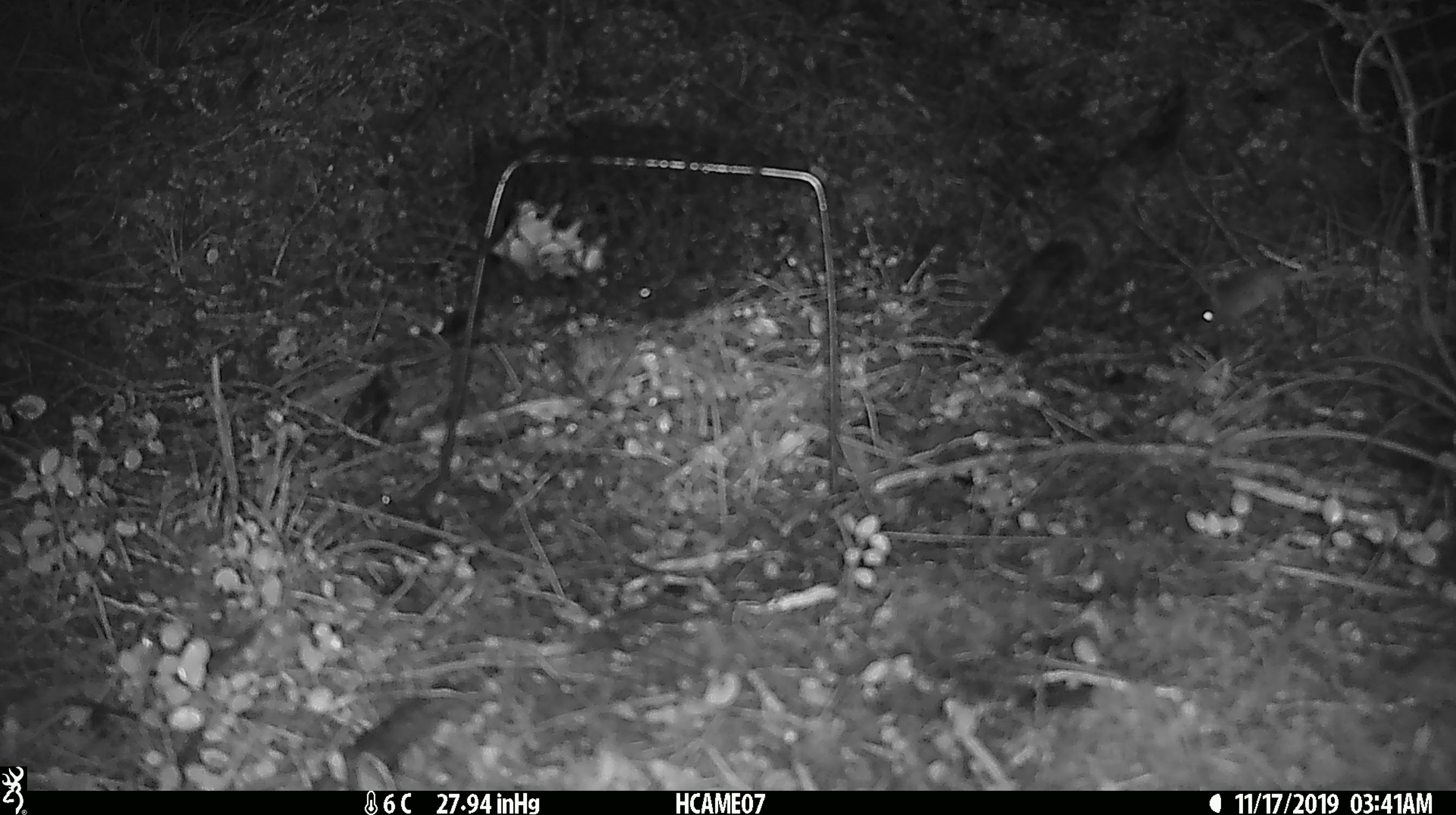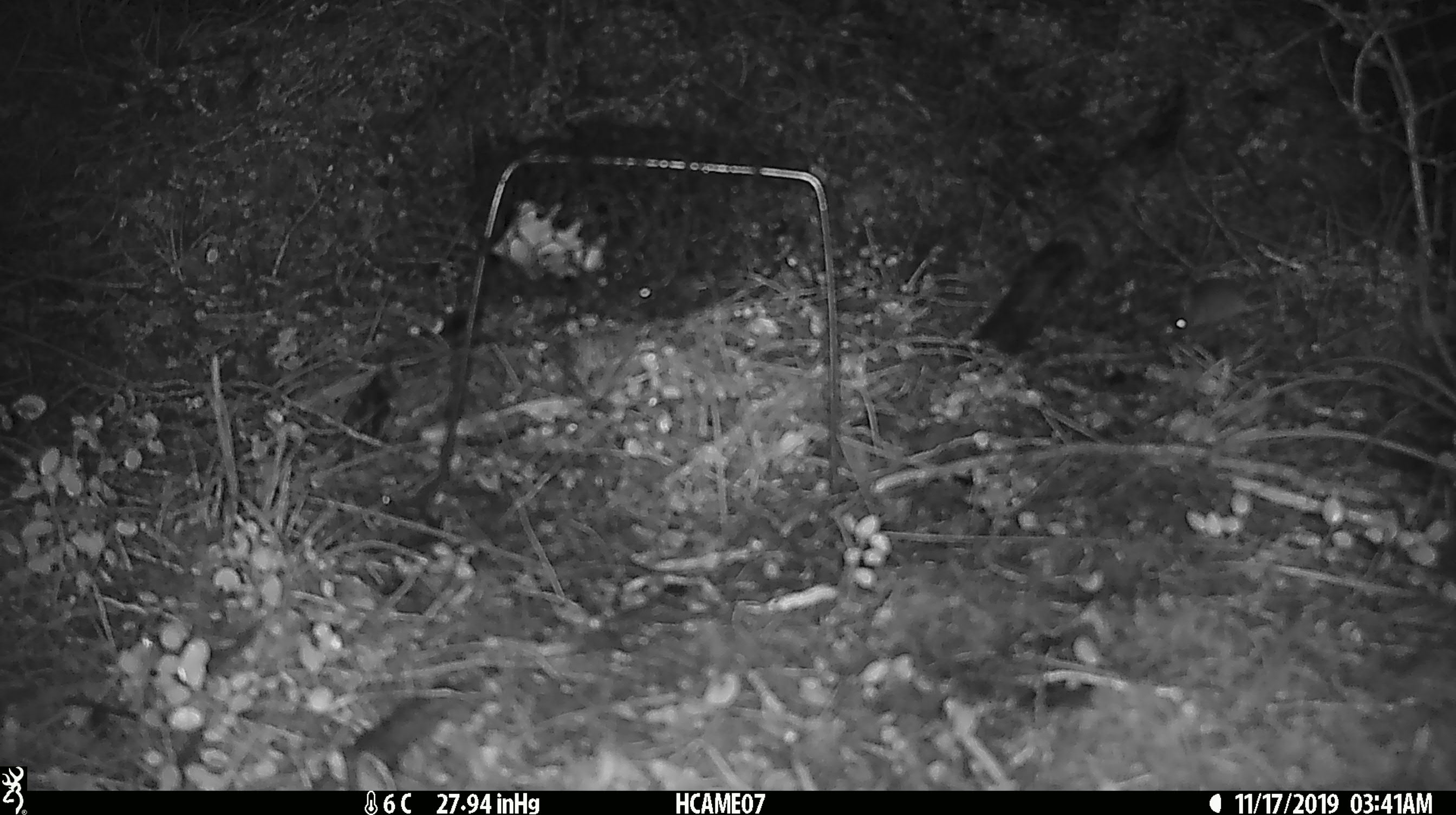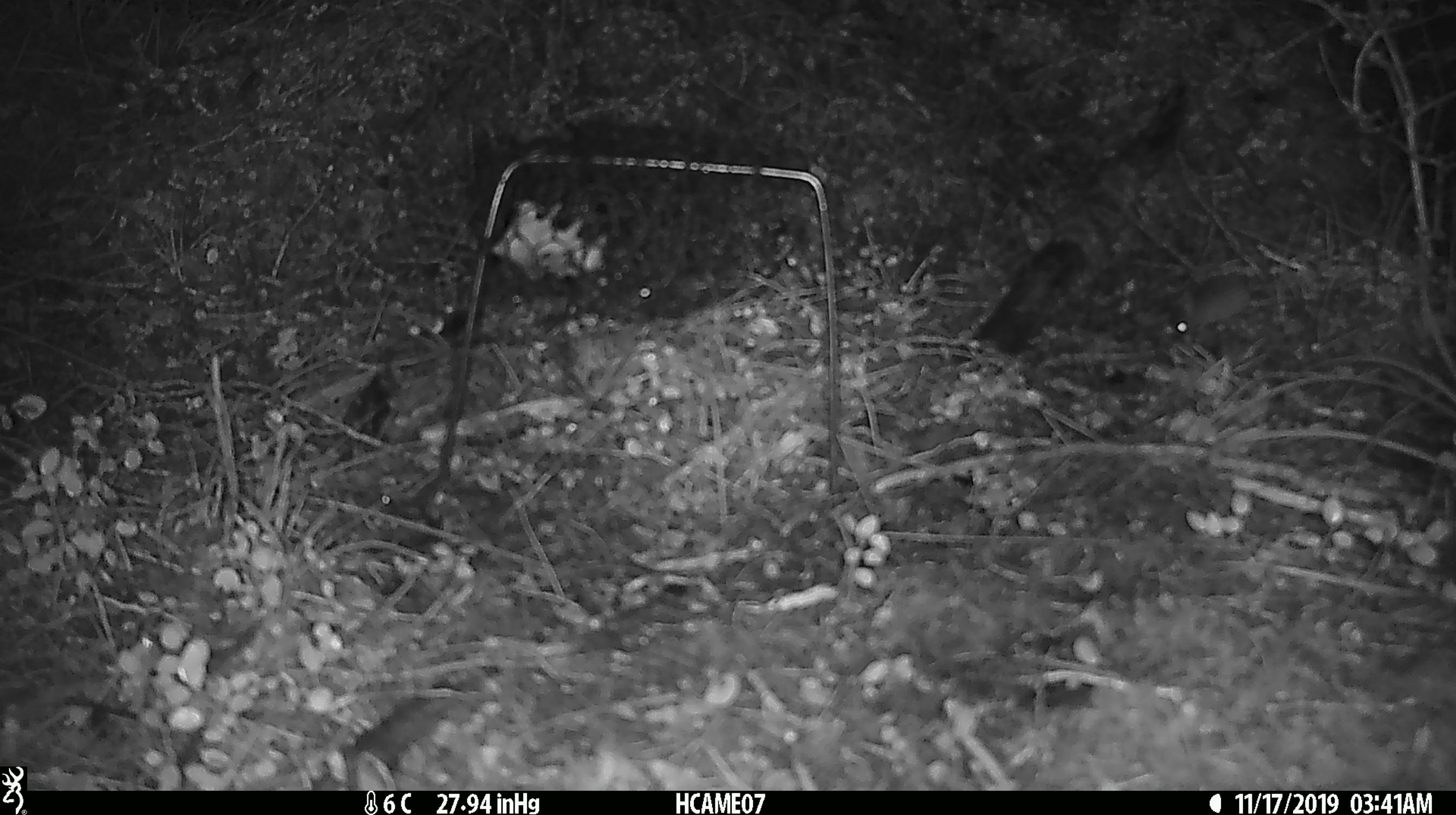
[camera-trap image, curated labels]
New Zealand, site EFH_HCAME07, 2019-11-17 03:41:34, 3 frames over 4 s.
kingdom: Animalia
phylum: Chordata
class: Mammalia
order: Rodentia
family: Muridae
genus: Mus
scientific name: Mus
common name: mouse